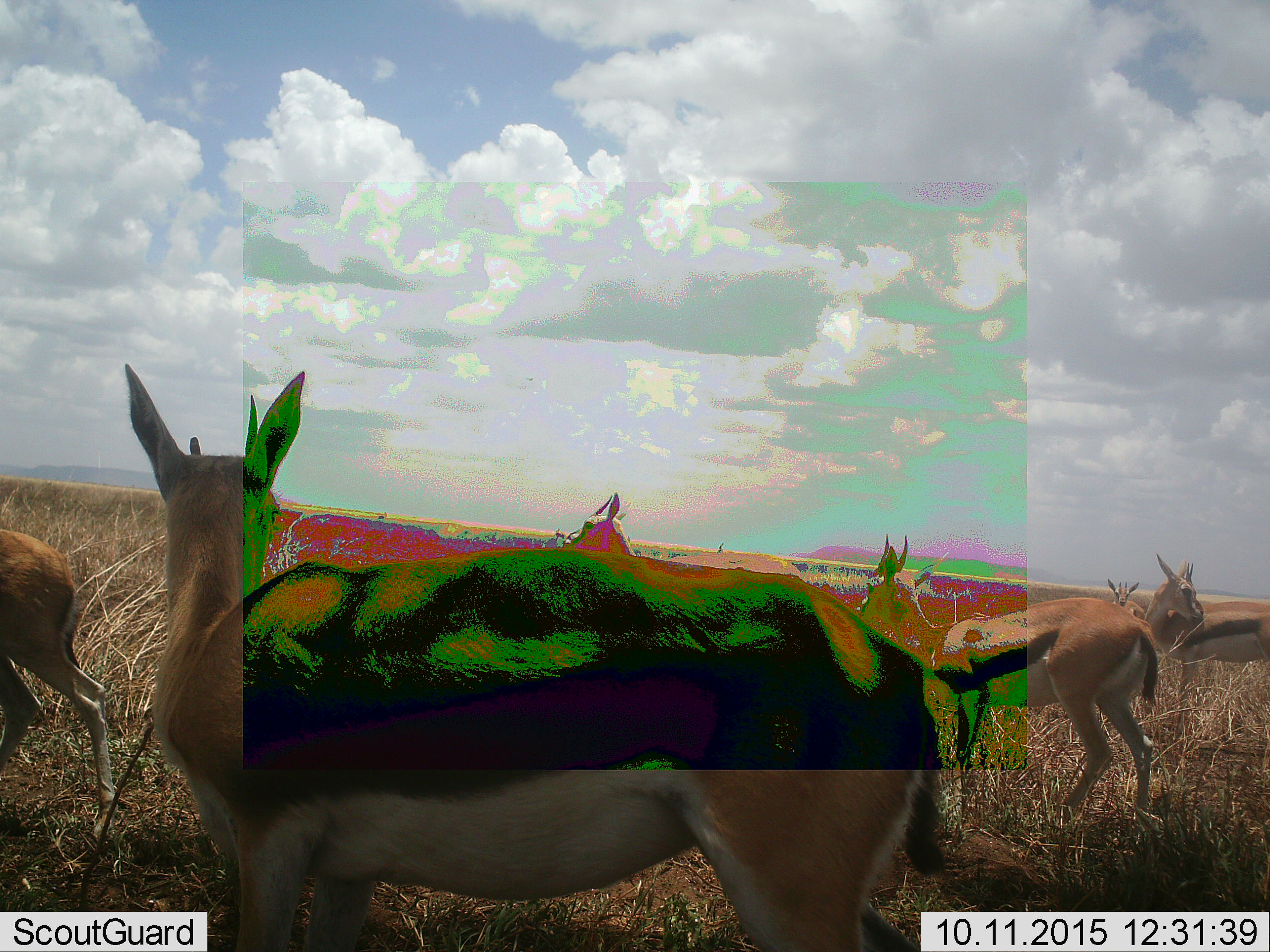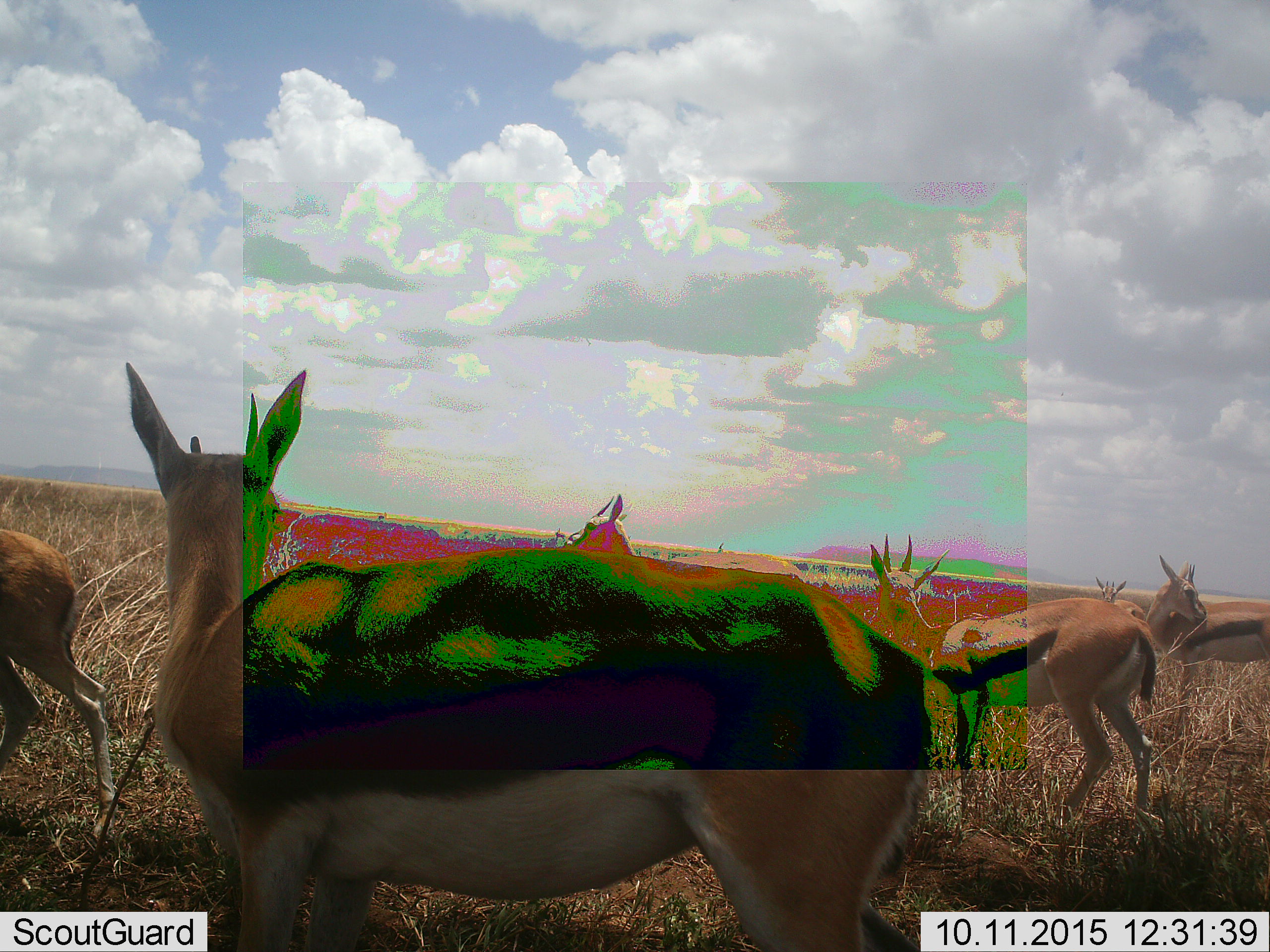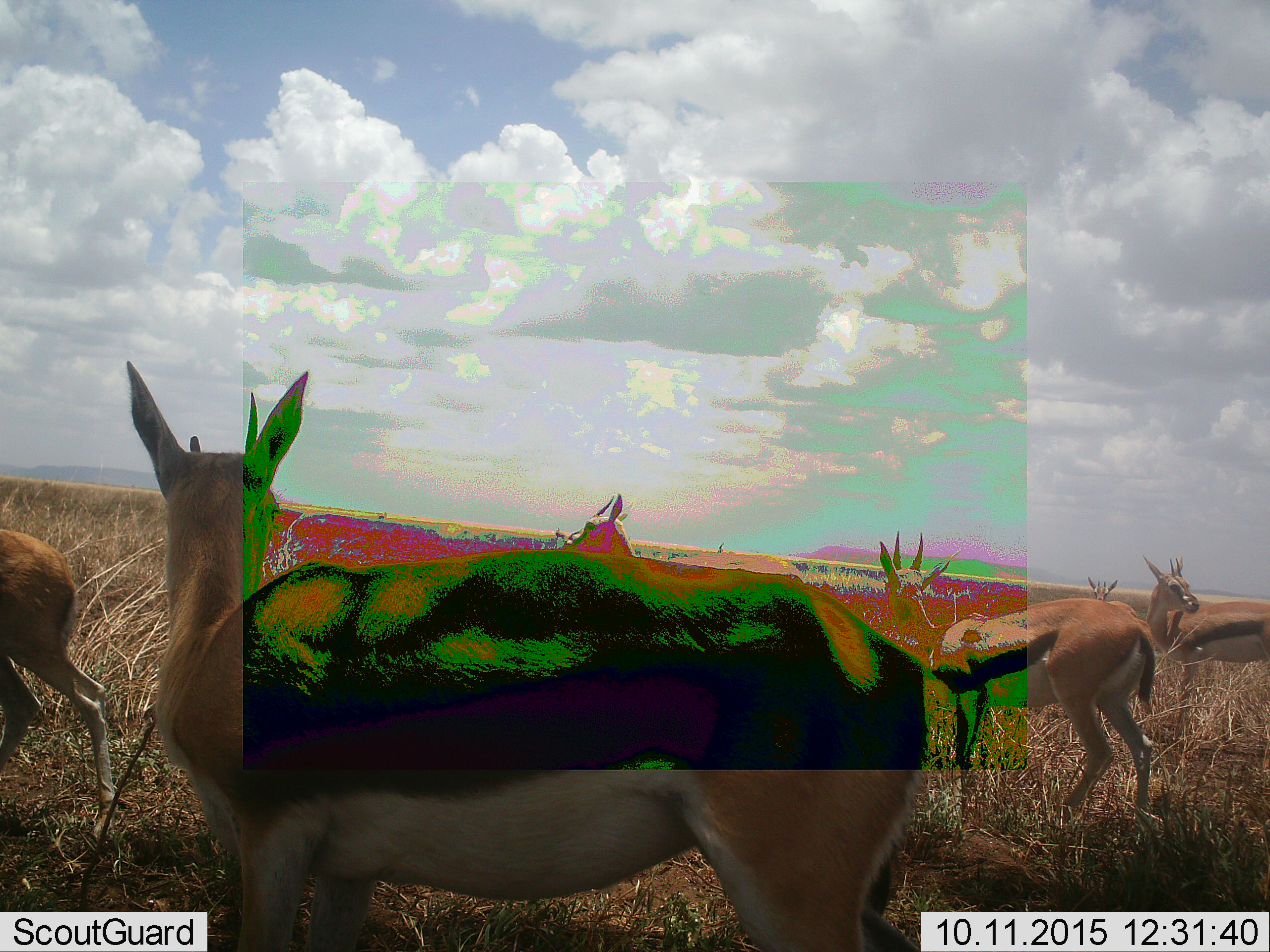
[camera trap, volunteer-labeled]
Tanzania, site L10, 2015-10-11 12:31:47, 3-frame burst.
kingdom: Animalia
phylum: Chordata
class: Mammalia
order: Artiodactyla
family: Bovidae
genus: Eudorcas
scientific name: Eudorcas thomsonii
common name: thomson's gazelle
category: gazellethomsons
Gazellethomsons (thomson's gazelle) (Eudorcas thomsonii), count 7. Behavior (volunteer vote fractions): standing 100%, resting 0%, moving 11%, interacting 11%. Young present (vote fraction): 22%. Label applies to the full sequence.